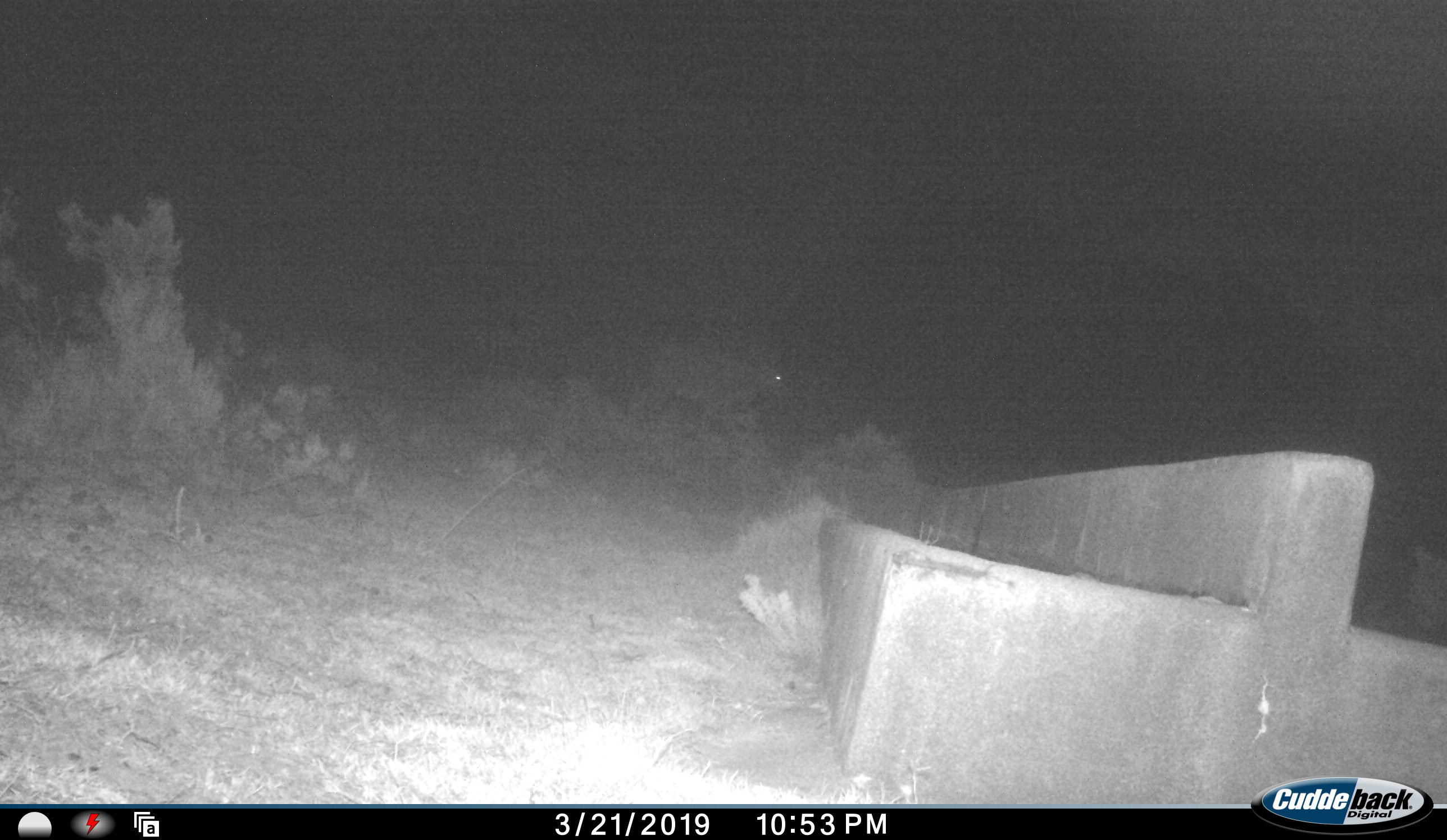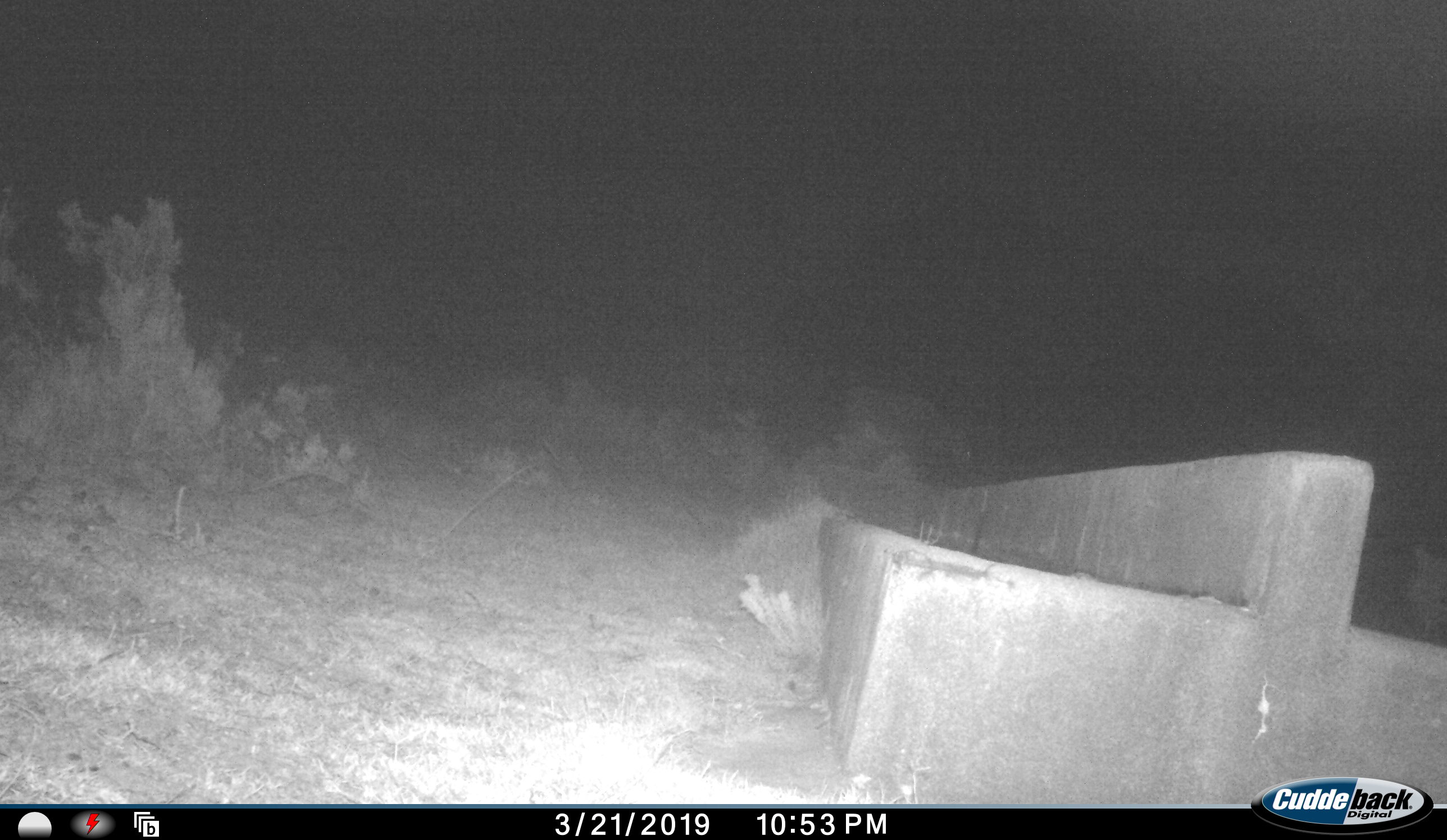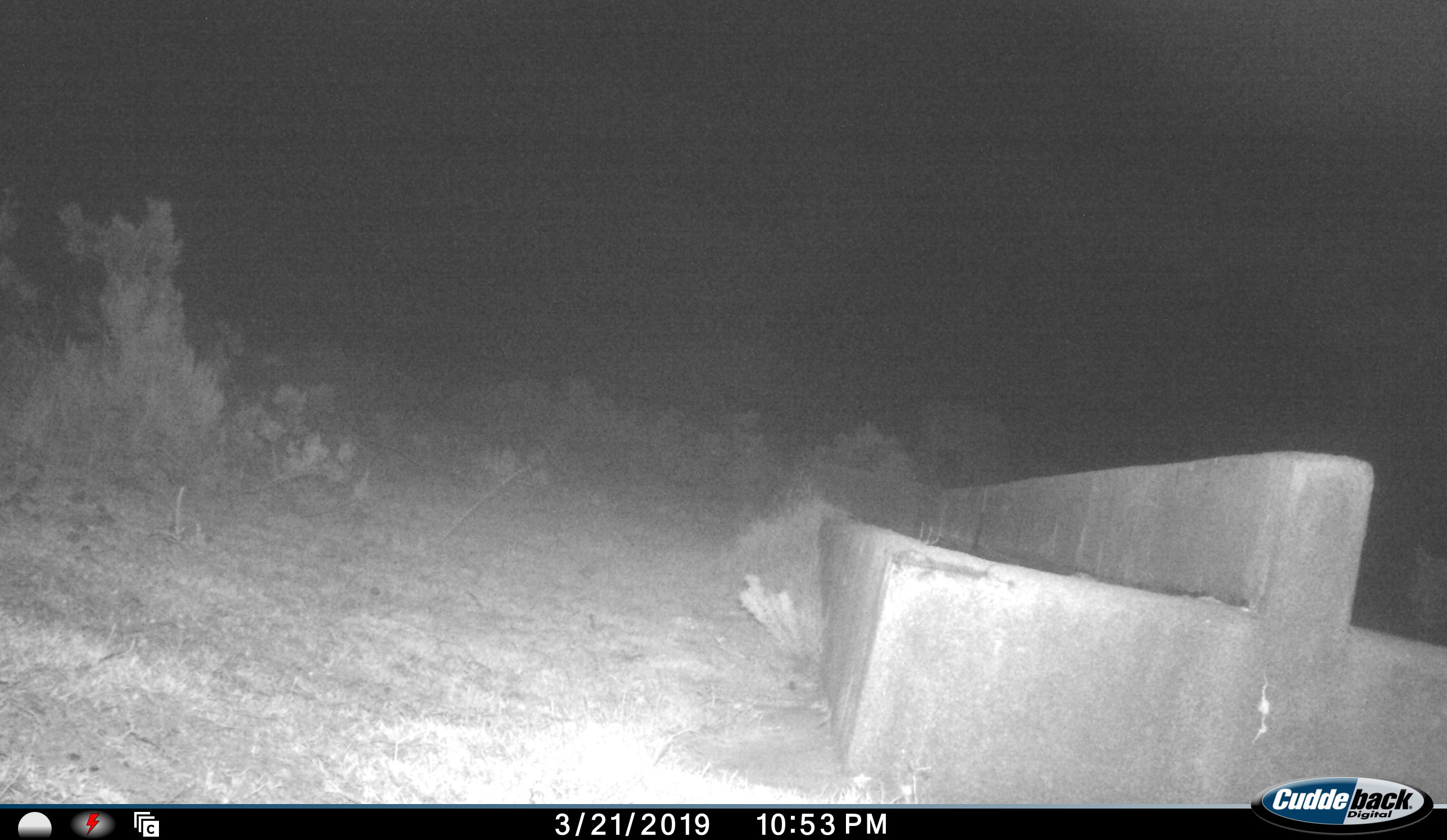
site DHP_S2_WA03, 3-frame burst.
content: unidentified animal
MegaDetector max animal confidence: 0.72